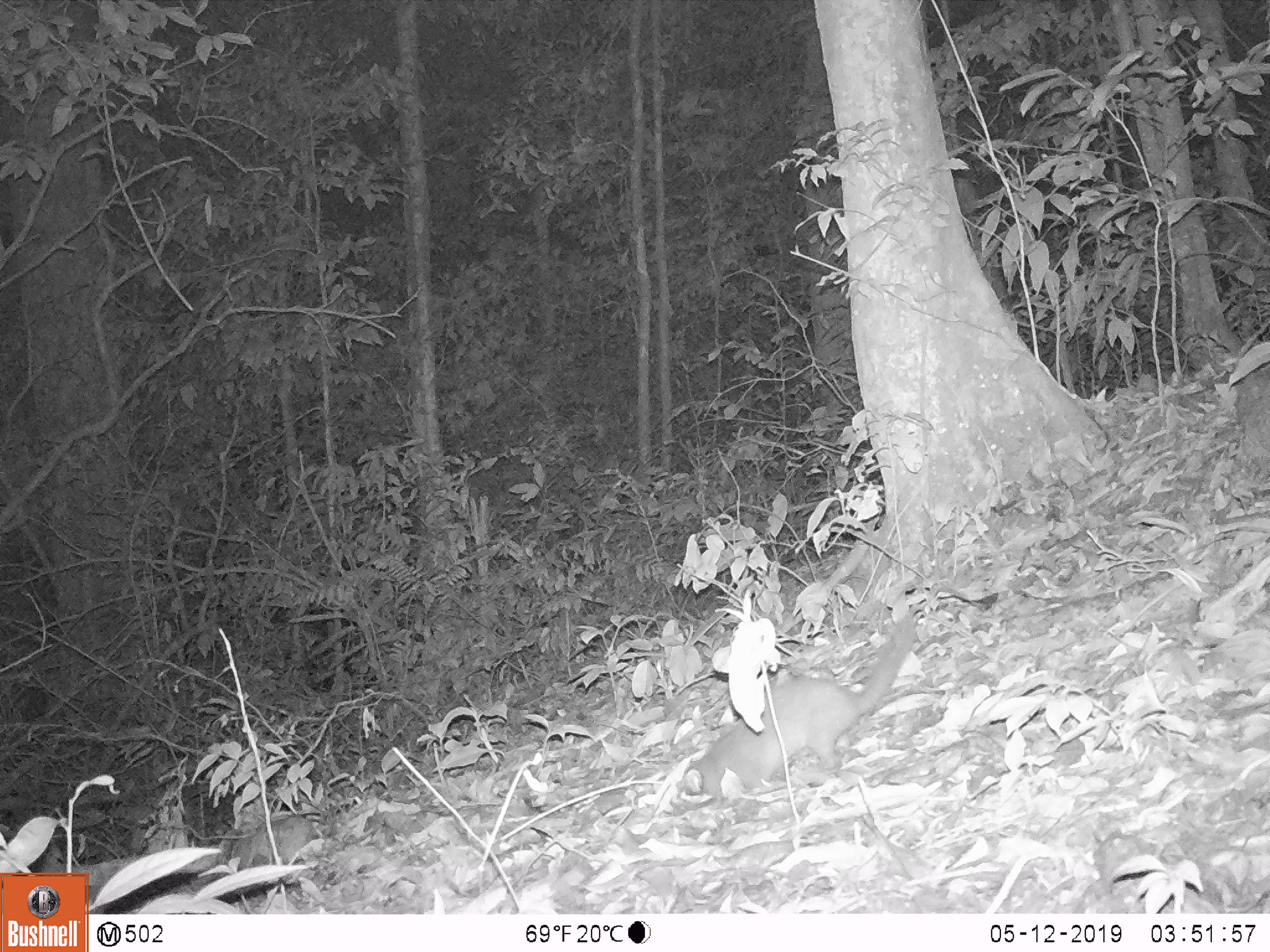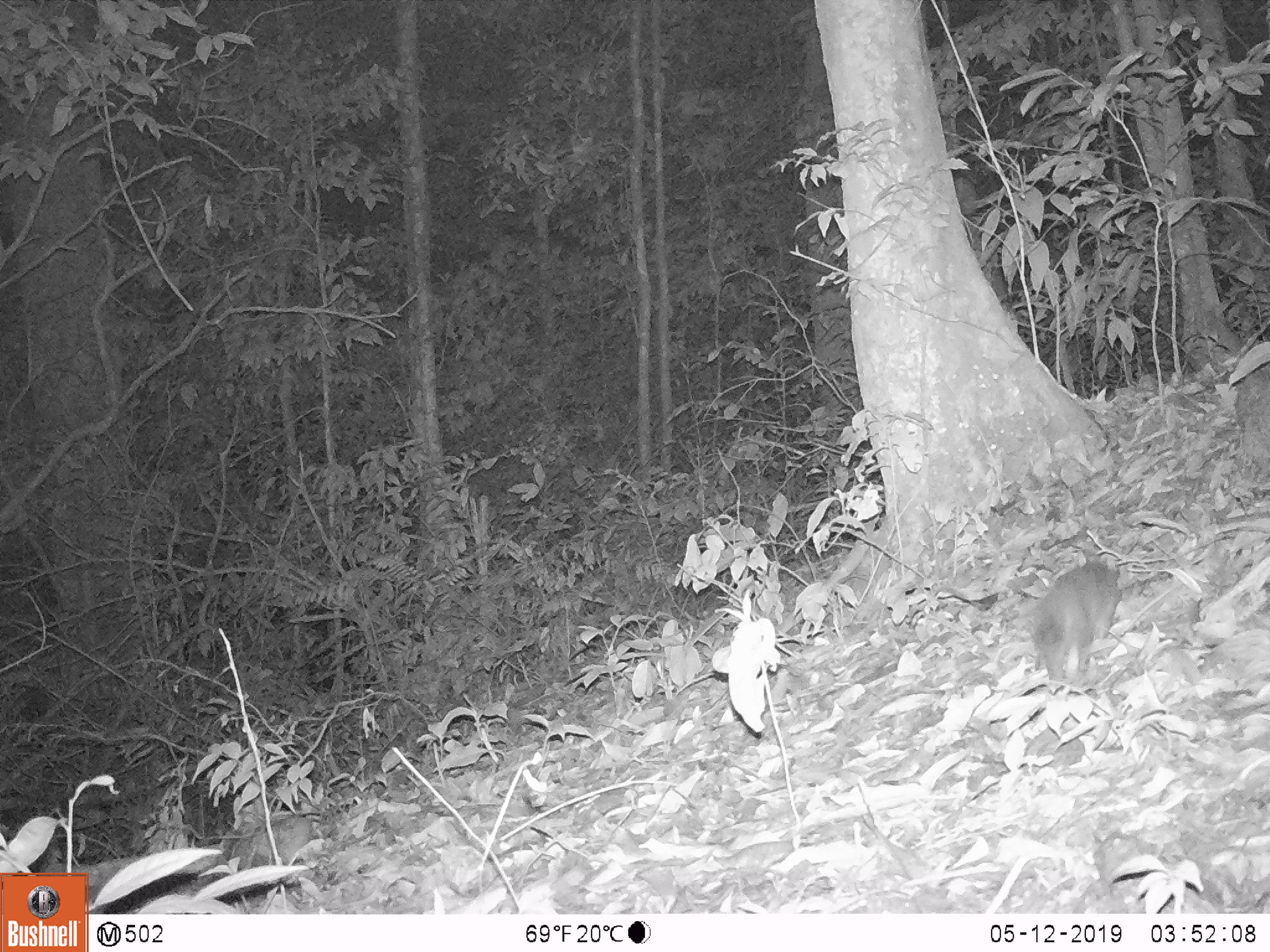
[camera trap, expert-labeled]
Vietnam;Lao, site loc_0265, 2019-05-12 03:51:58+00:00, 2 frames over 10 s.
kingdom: Animalia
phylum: Chordata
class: Mammalia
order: Carnivora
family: Mustelidae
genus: Melogale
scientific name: Melogale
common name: ferret badger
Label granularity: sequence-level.